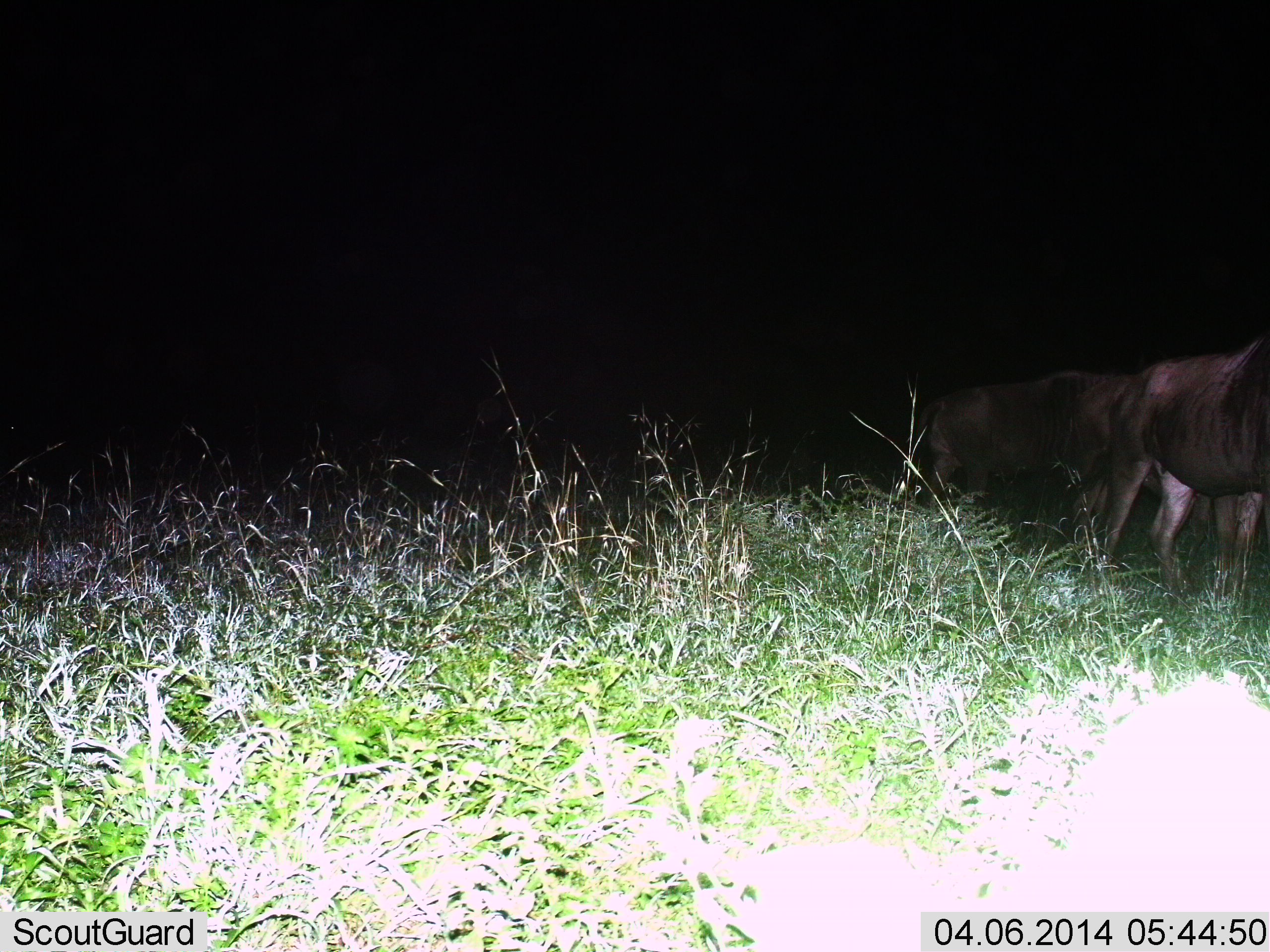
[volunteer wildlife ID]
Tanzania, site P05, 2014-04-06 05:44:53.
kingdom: Animalia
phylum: Chordata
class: Mammalia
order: Artiodactyla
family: Bovidae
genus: Connochaetes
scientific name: Connochaetes taurinus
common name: blue wildebeest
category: wildebeest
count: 2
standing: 90%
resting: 0%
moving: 10%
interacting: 0%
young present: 0%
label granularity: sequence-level